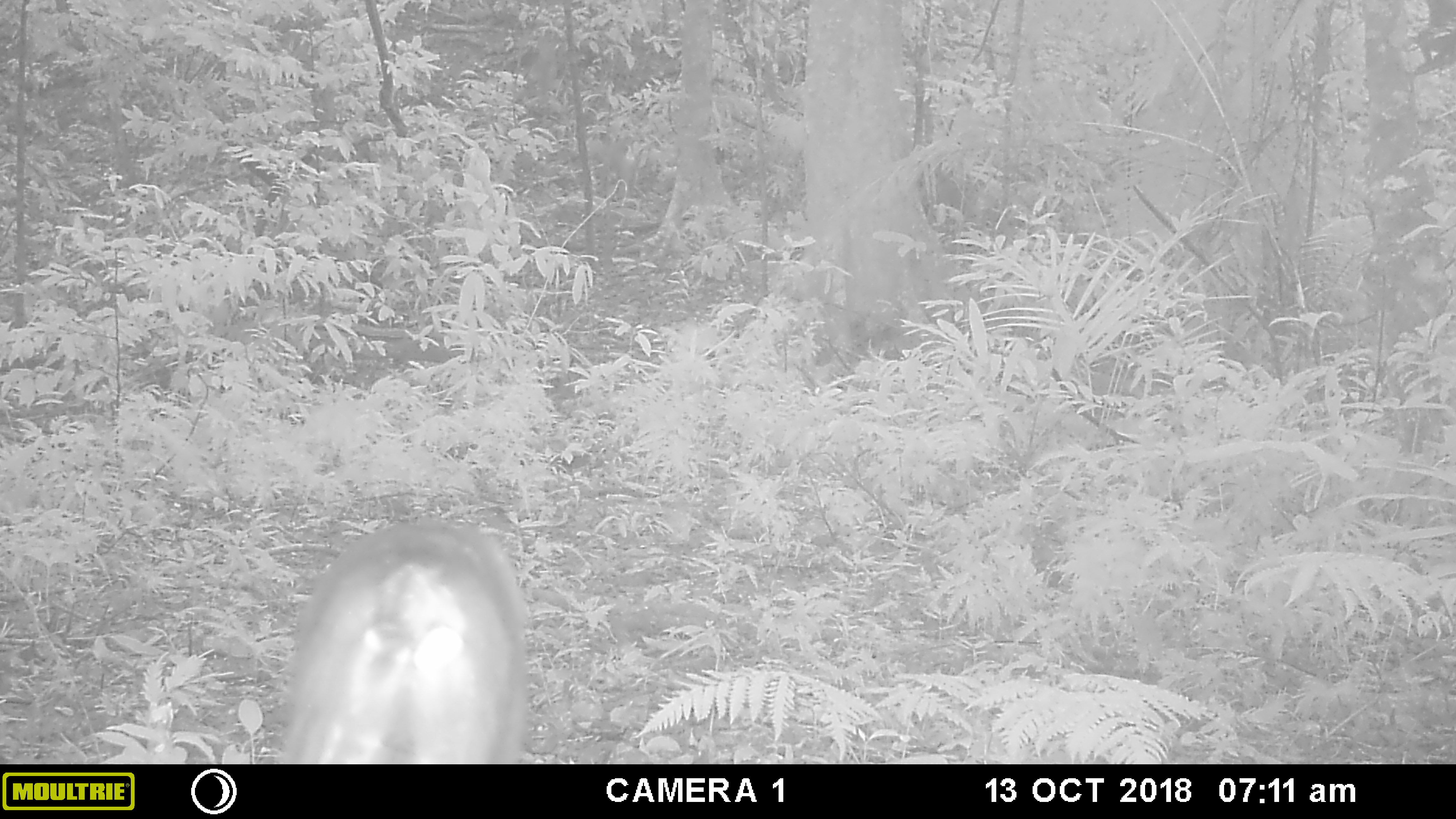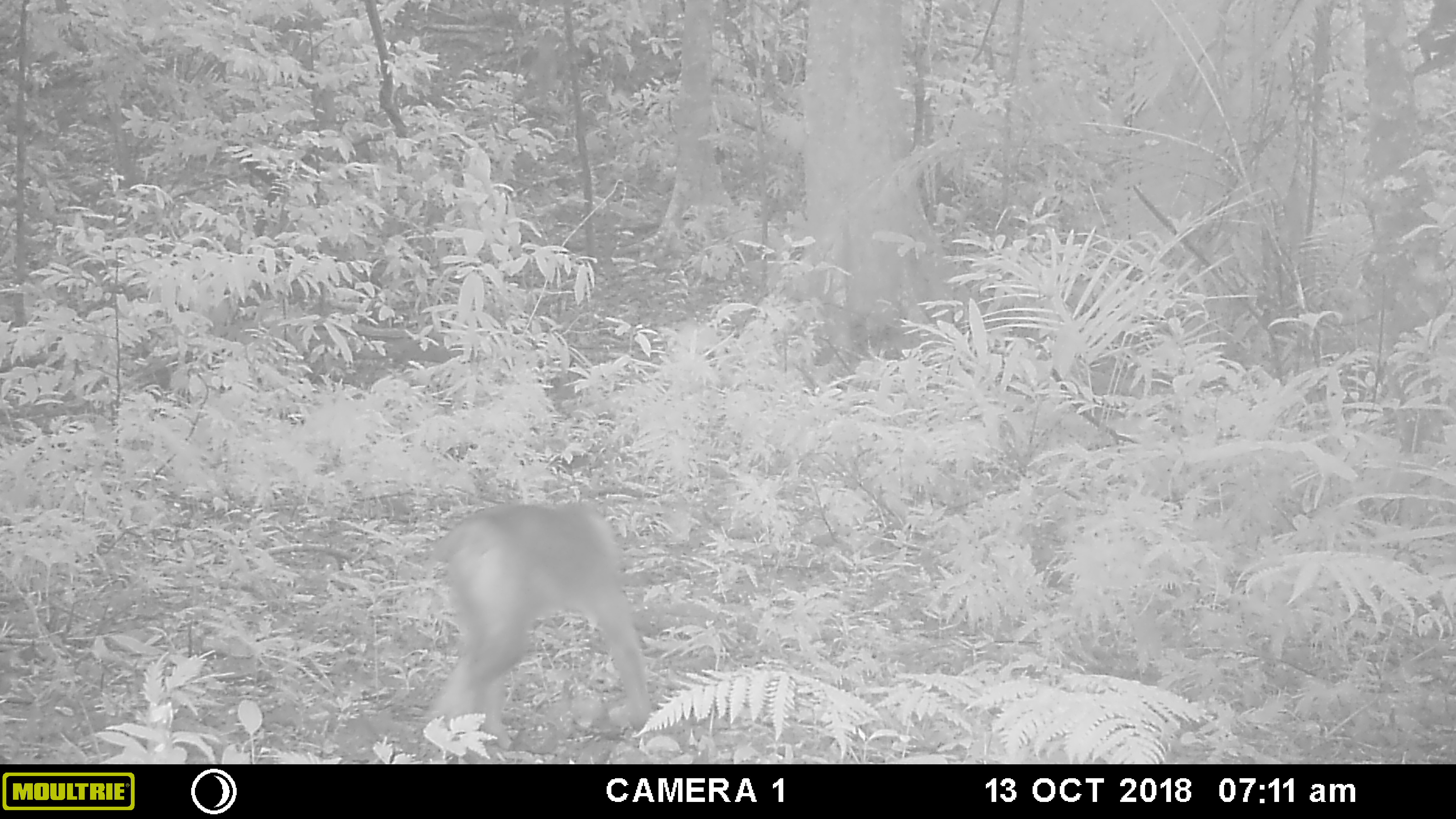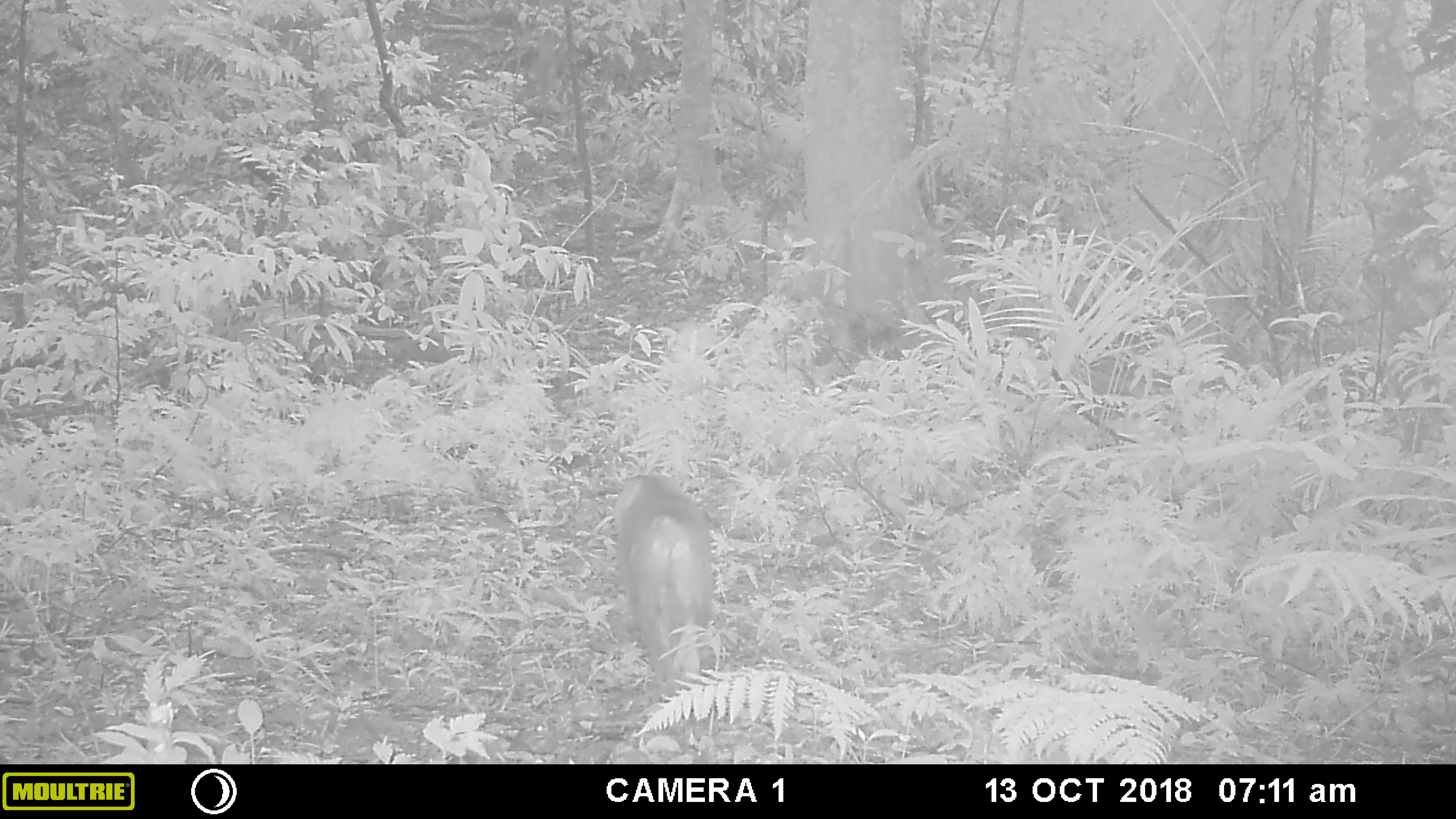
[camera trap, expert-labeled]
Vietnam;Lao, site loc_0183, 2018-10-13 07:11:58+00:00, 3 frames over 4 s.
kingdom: Animalia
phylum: Chordata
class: Mammalia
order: Primates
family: Cercopithecidae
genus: Macaca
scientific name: Macaca nemestrina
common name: pig-tailed macaque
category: pig tailed macaque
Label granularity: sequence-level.